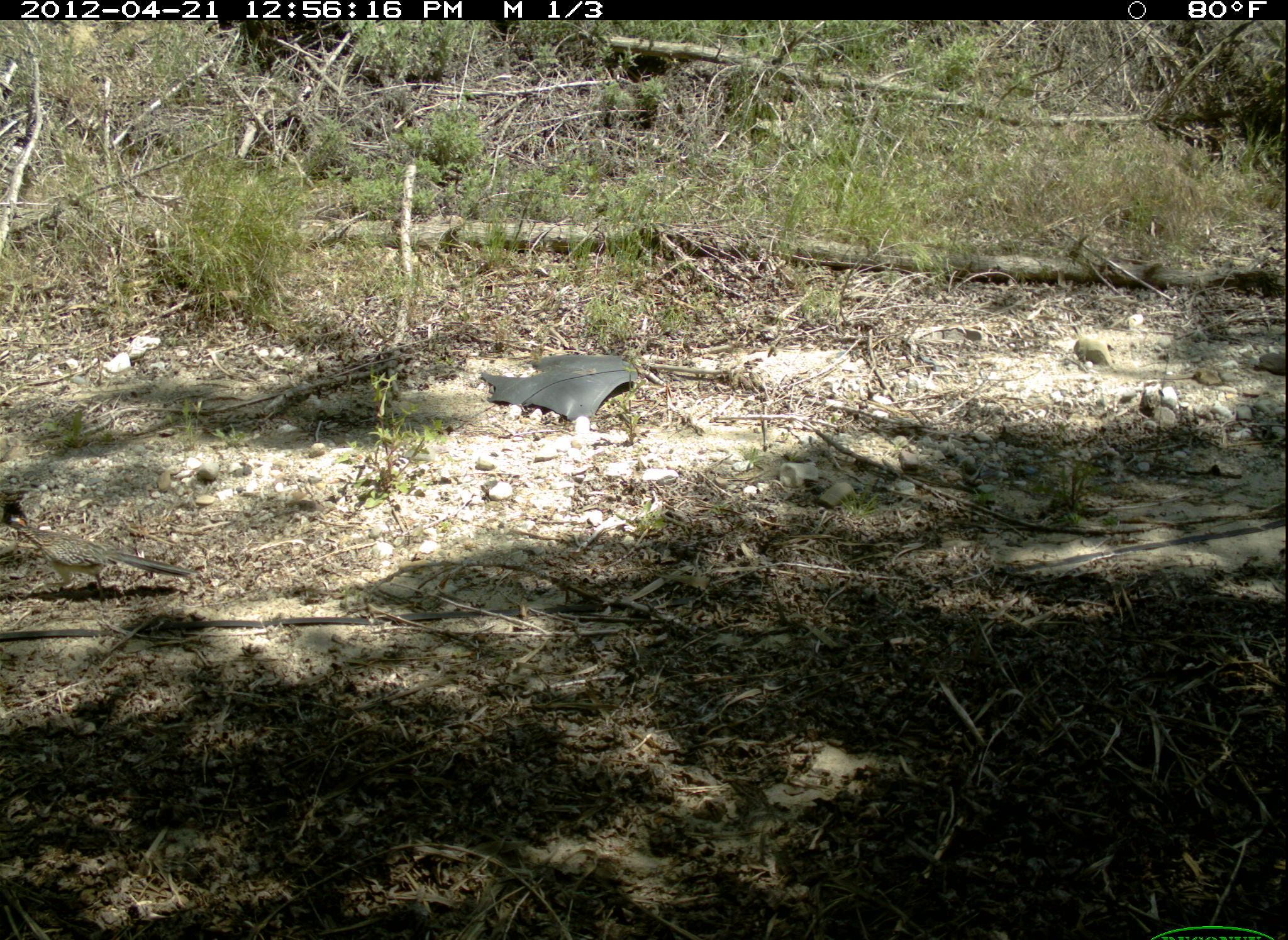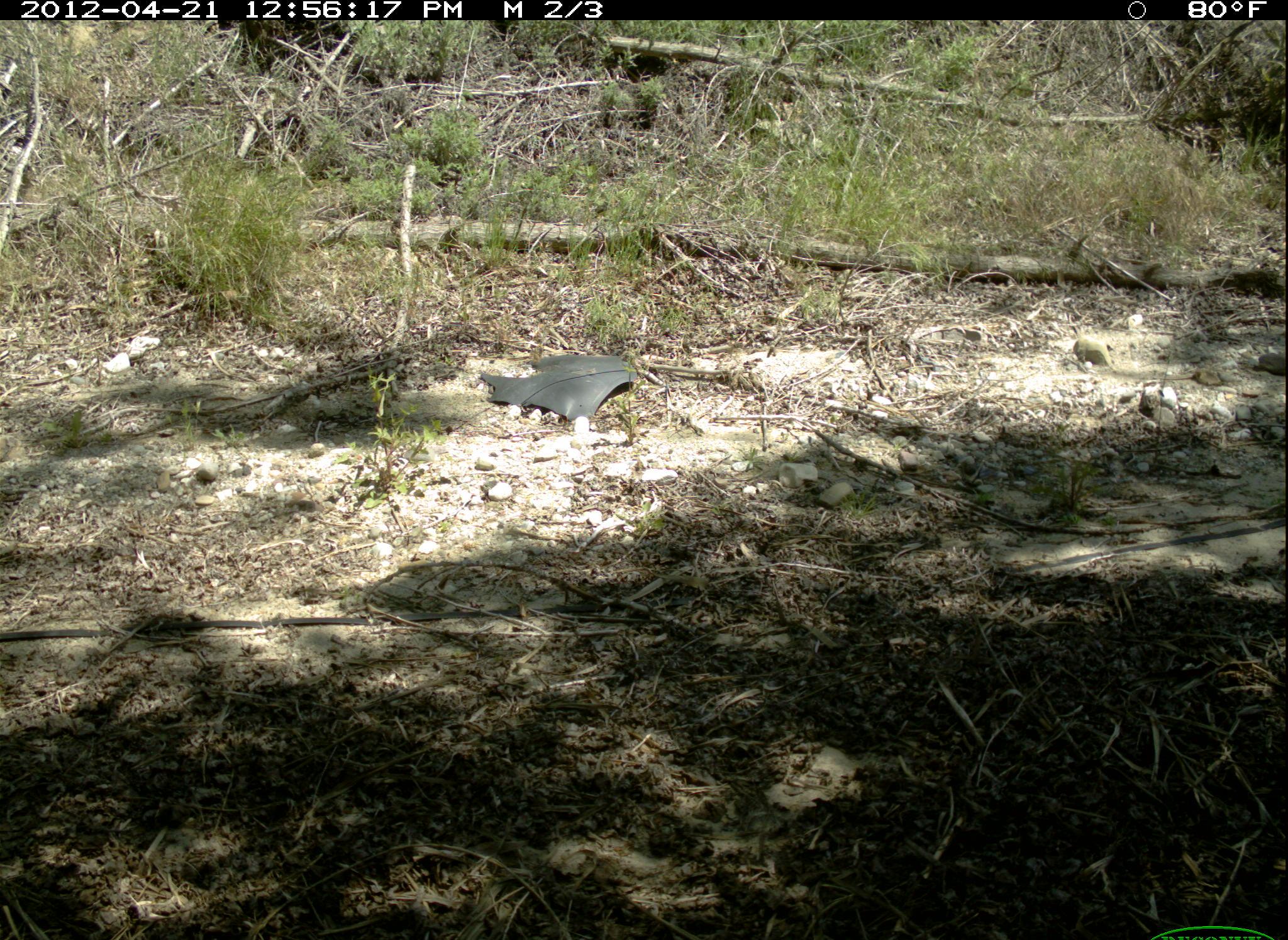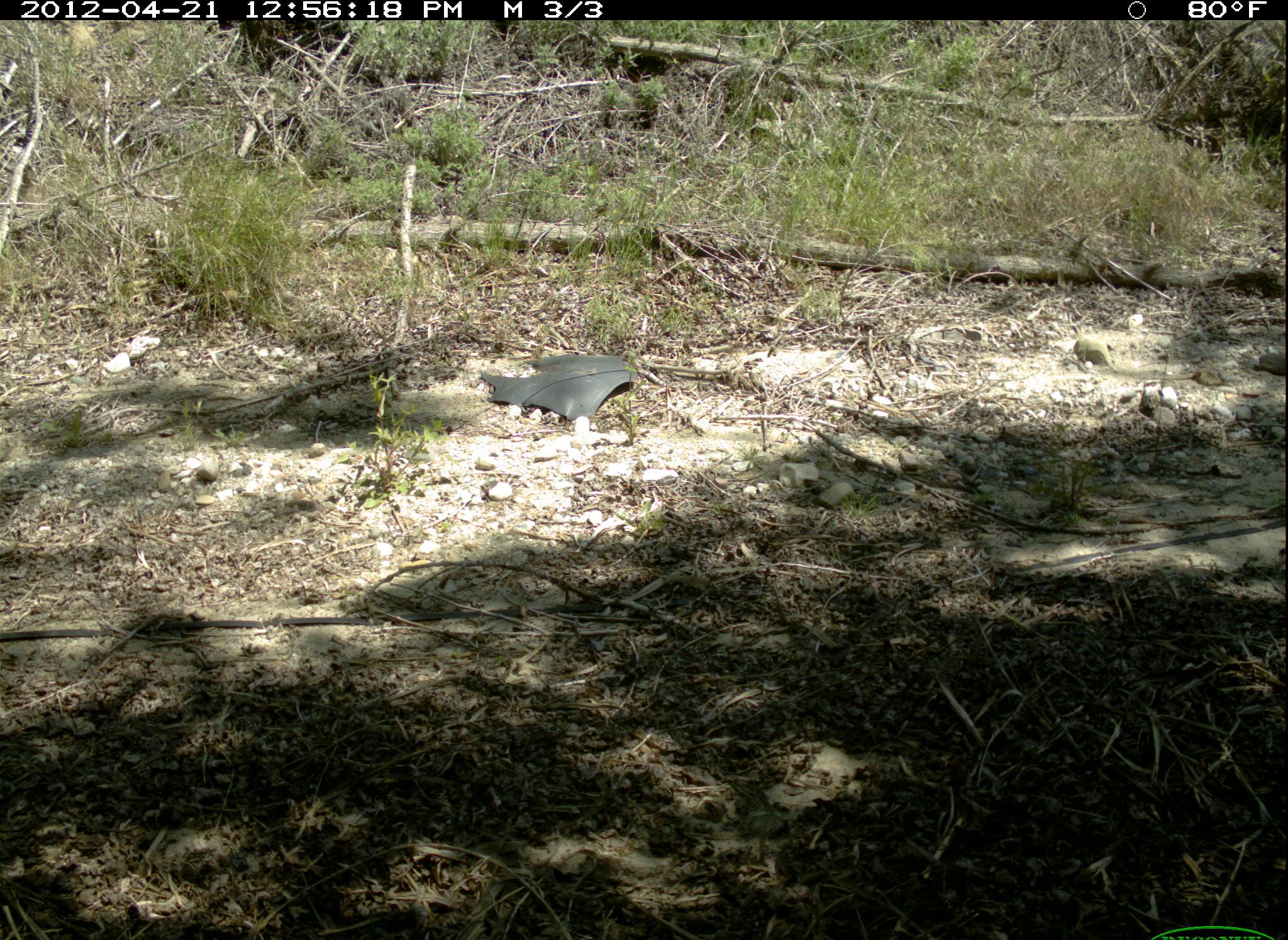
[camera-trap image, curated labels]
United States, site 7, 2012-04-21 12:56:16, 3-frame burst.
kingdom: Animalia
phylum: Chordata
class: Aves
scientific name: Aves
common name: bird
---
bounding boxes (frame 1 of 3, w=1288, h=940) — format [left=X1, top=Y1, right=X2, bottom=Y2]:
bird: [left=2, top=495, right=196, bottom=606]